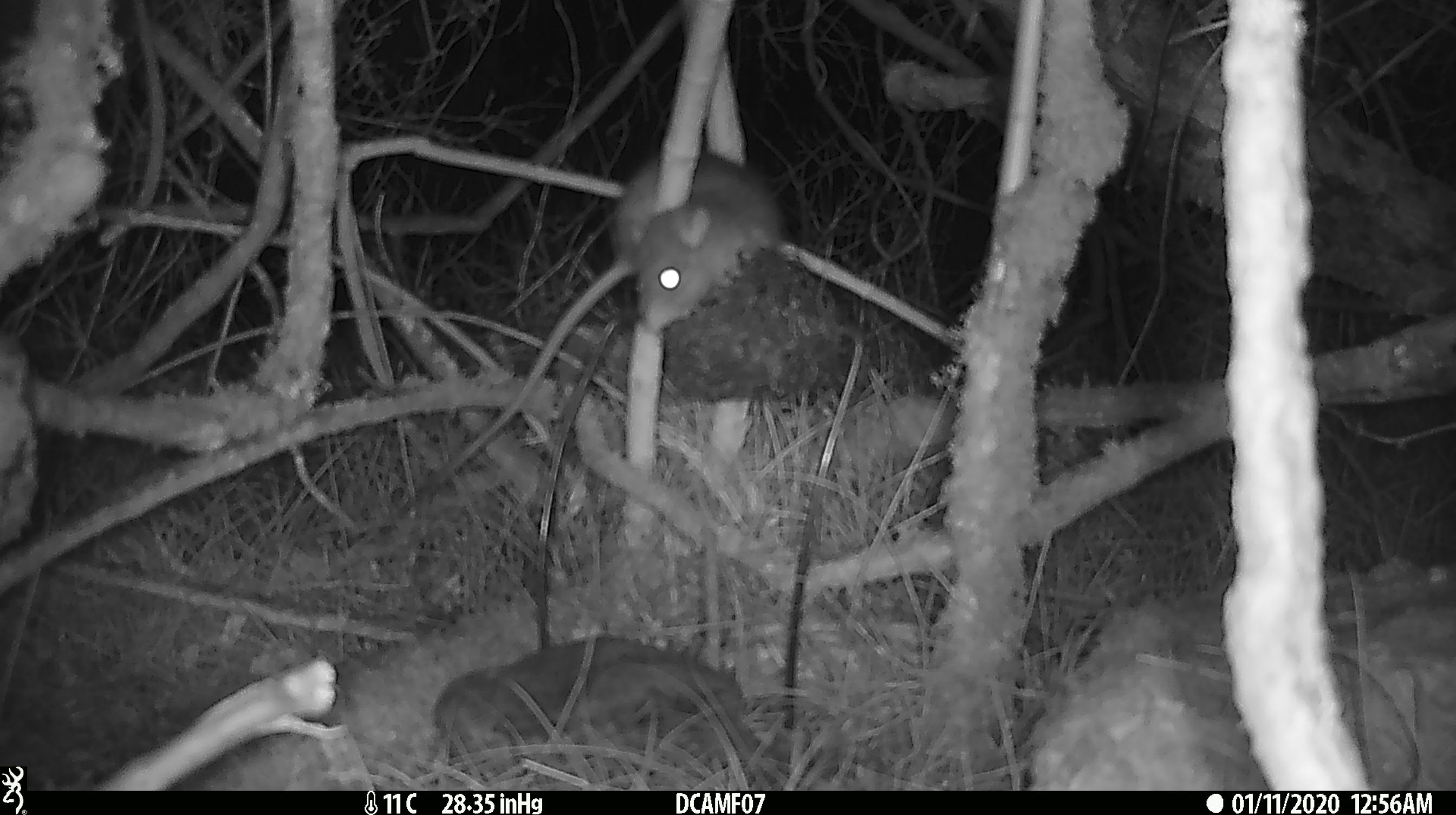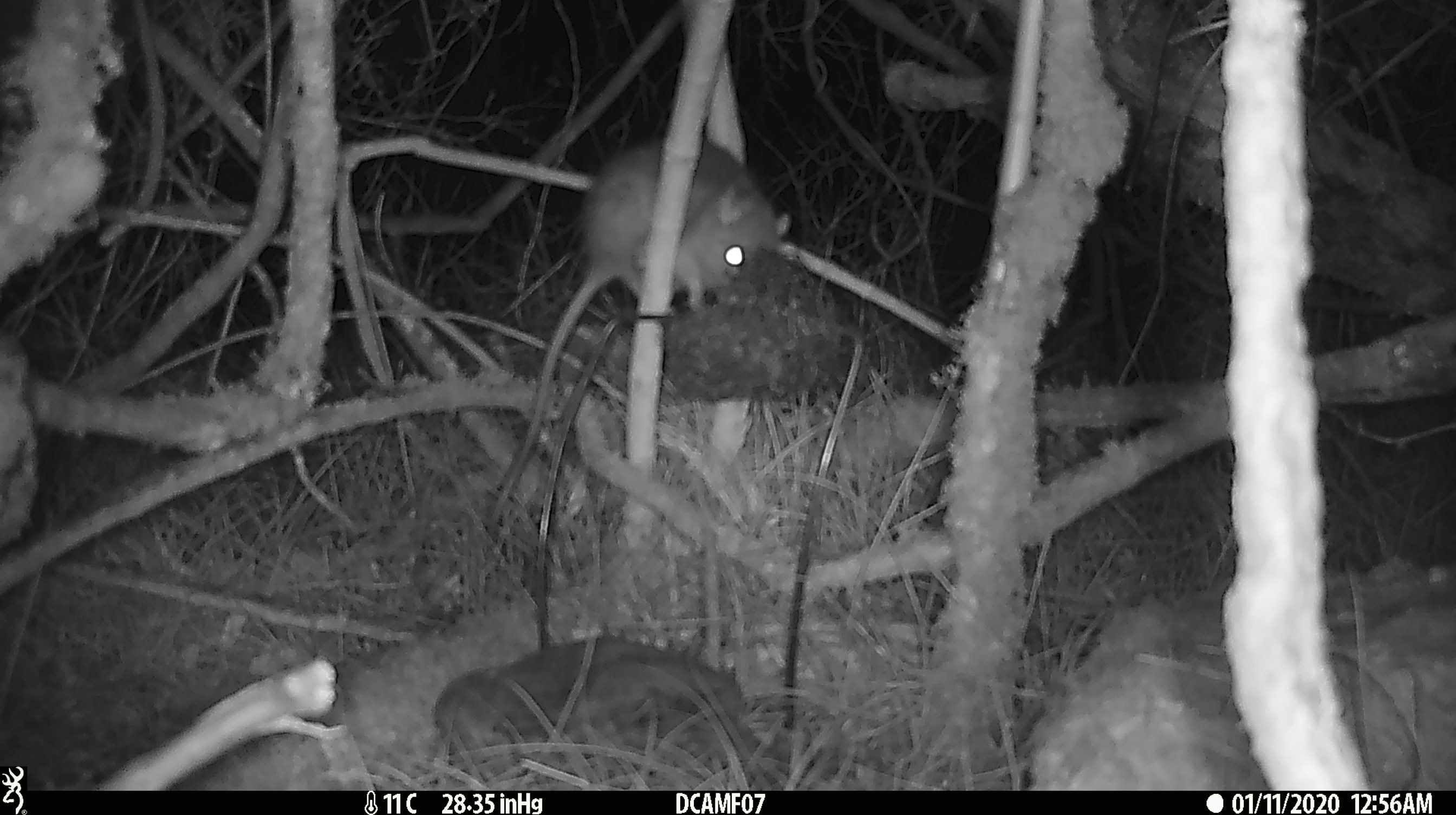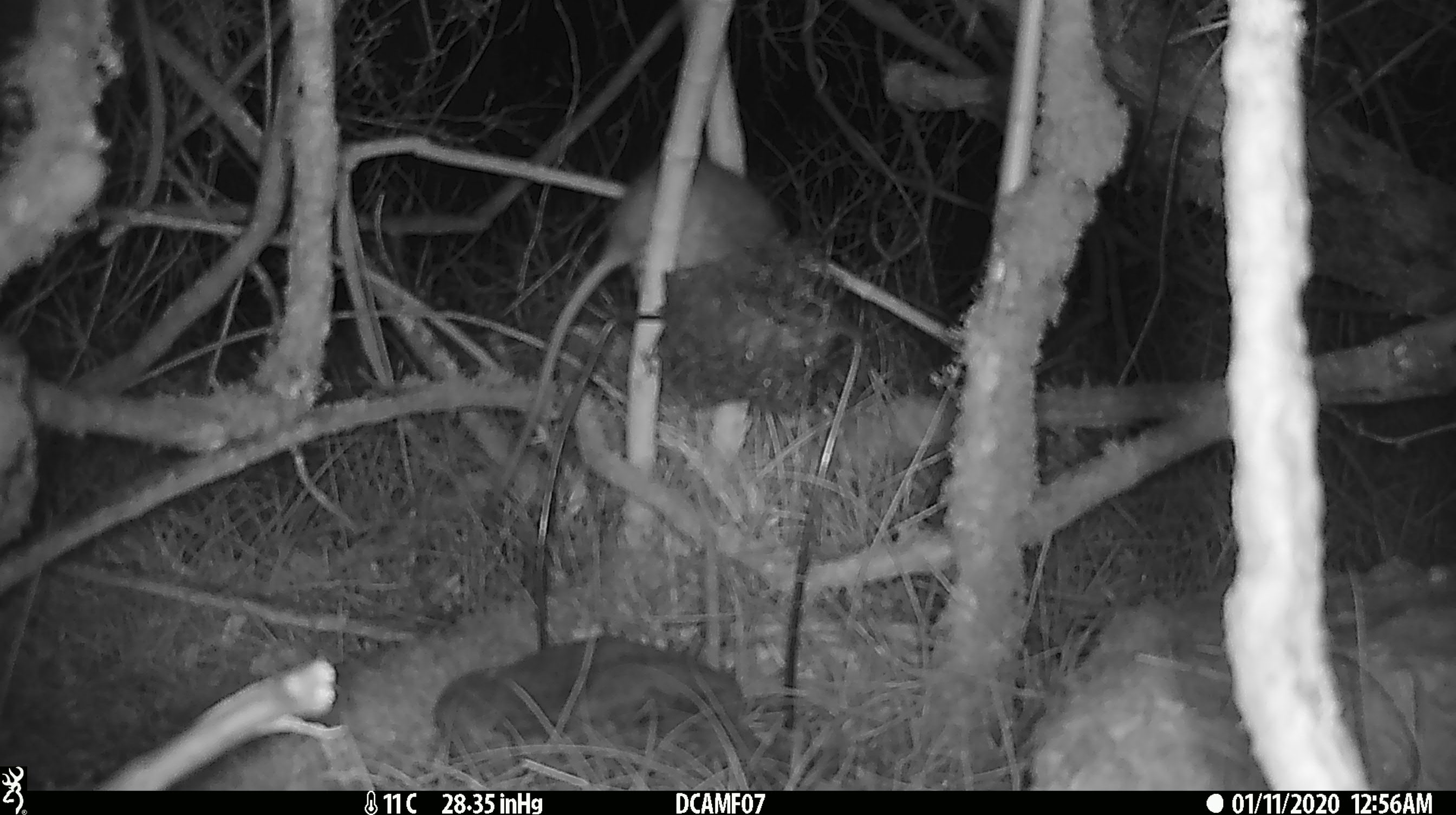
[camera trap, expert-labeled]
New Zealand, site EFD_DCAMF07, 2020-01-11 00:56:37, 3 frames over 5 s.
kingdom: Animalia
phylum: Chordata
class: Mammalia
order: Rodentia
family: Muridae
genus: Rattus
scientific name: Rattus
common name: rat